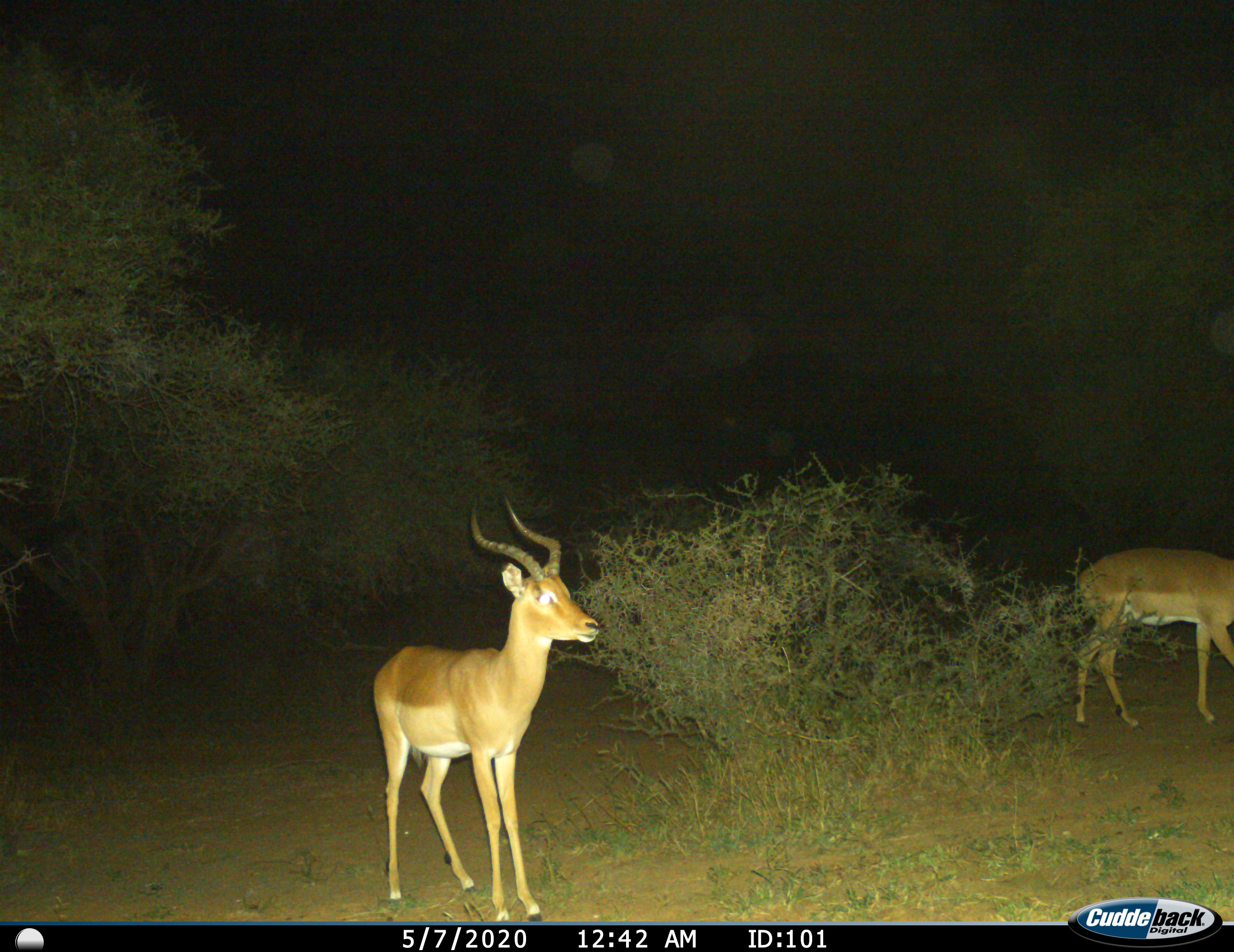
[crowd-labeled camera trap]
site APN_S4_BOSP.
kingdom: Animalia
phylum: Chordata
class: Mammalia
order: Artiodactyla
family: Bovidae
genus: Aepyceros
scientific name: Aepyceros melampus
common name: impala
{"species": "impala (Aepyceros melampus)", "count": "2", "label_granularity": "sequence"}